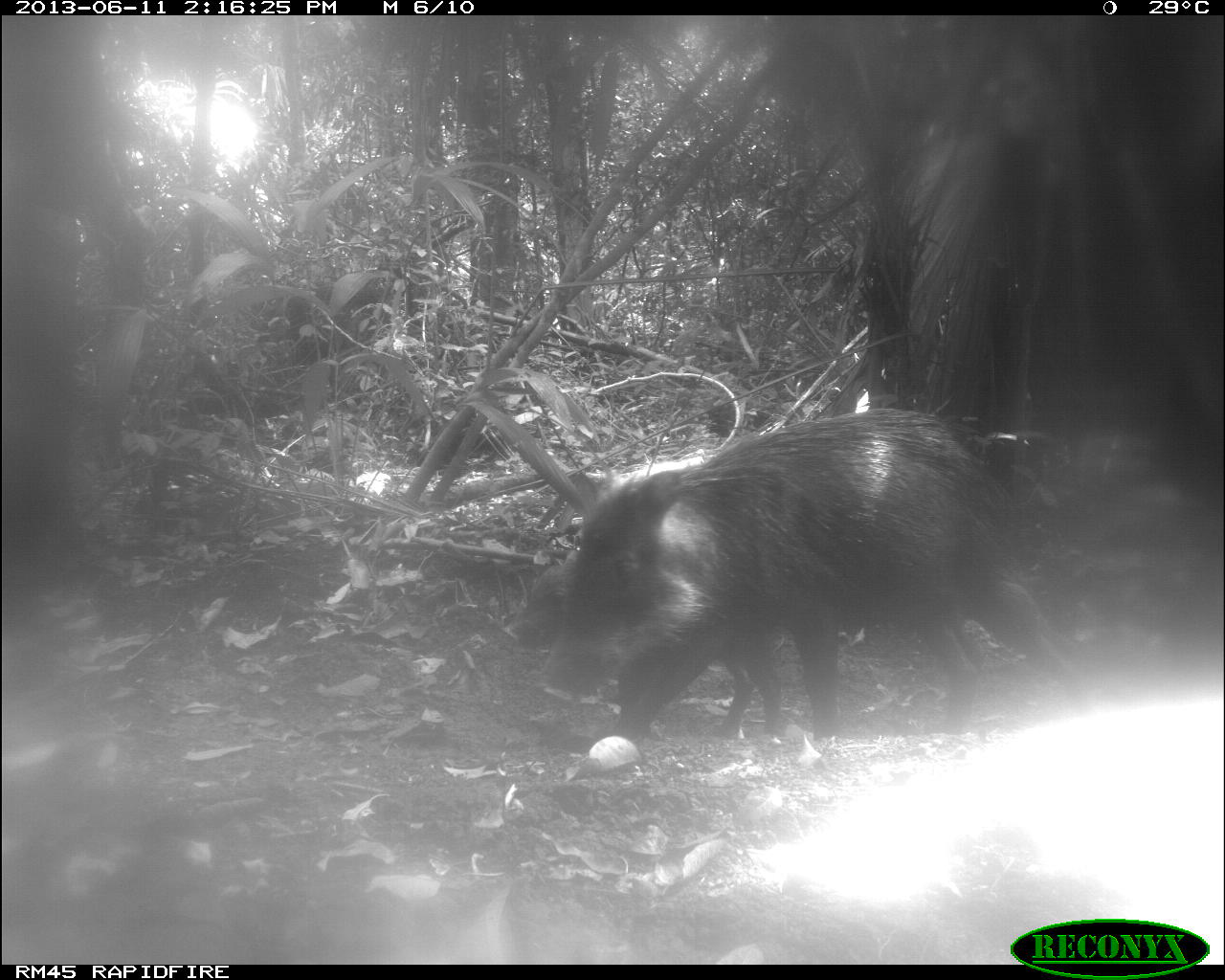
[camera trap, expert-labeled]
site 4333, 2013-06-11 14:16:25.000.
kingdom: Animalia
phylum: Chordata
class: Mammalia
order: Artiodactyla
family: Tayassuidae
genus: Tayassu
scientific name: Tayassu pecari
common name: white-lipped peccary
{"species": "Tayassu pecari (white-lipped peccary)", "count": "4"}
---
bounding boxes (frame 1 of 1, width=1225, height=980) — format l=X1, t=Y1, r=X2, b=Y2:
tayassu pecari: l=543, t=410, r=1084, b=744; l=507, t=548, r=994, b=740